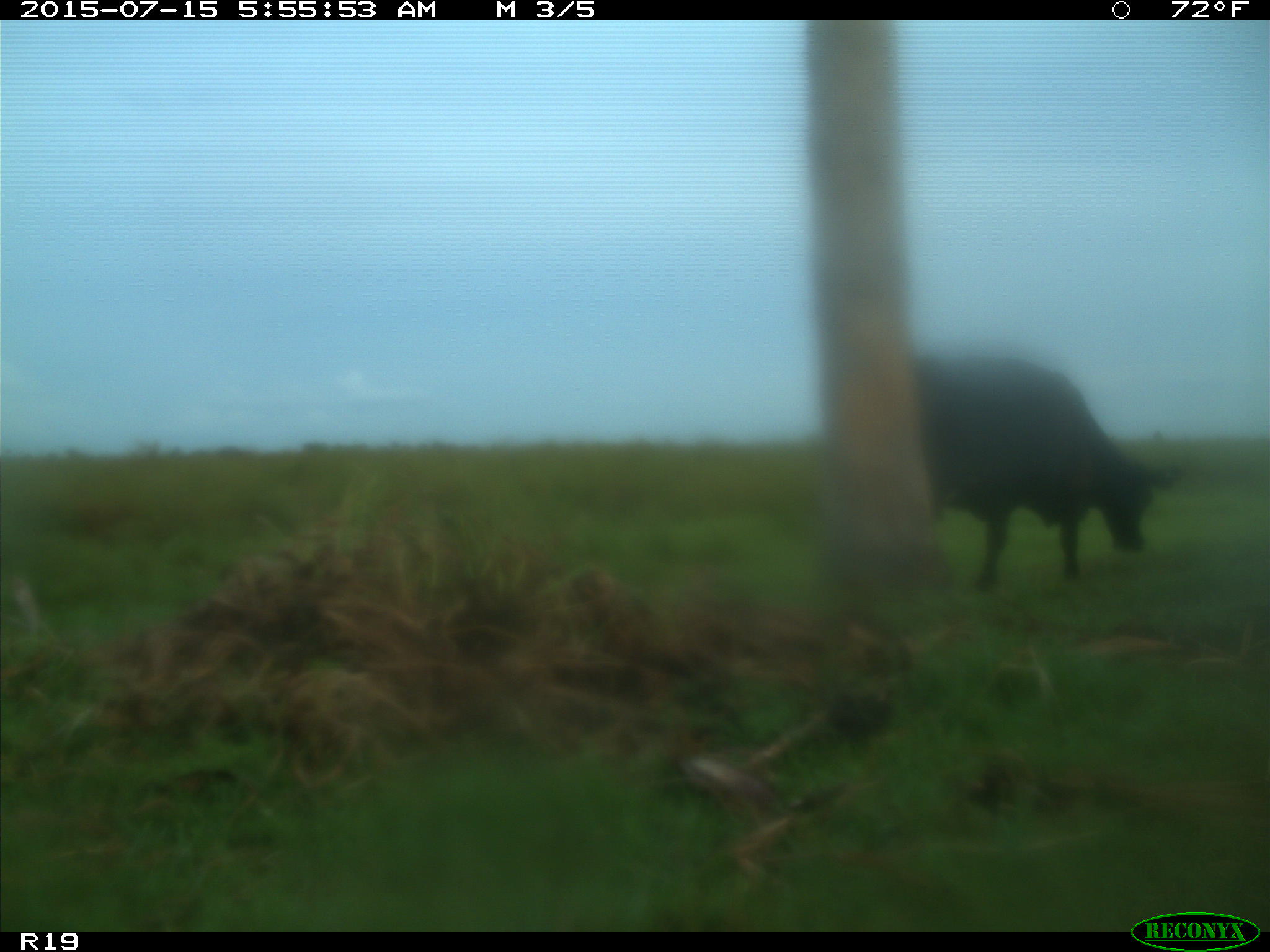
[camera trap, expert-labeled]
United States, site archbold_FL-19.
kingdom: Animalia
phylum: Chordata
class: Mammalia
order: Artiodactyla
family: Bovidae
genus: Bos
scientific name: Bos taurus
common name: domestic cow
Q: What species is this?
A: Bos taurus (domestic cow).